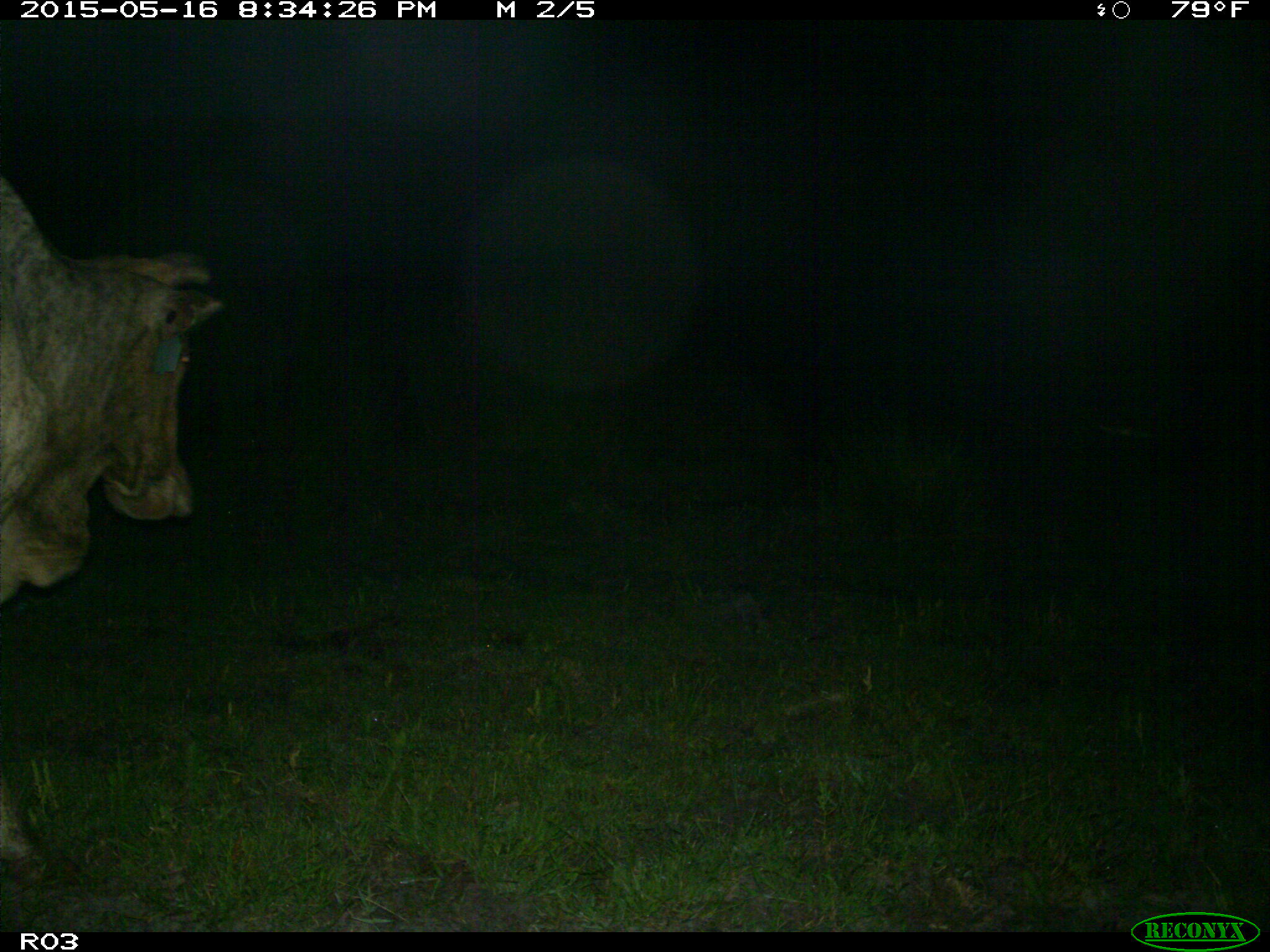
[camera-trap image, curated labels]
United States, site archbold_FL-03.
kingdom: Animalia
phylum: Chordata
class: Mammalia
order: Artiodactyla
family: Bovidae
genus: Bos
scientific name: Bos taurus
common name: domestic cow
Bos taurus (domestic cow).